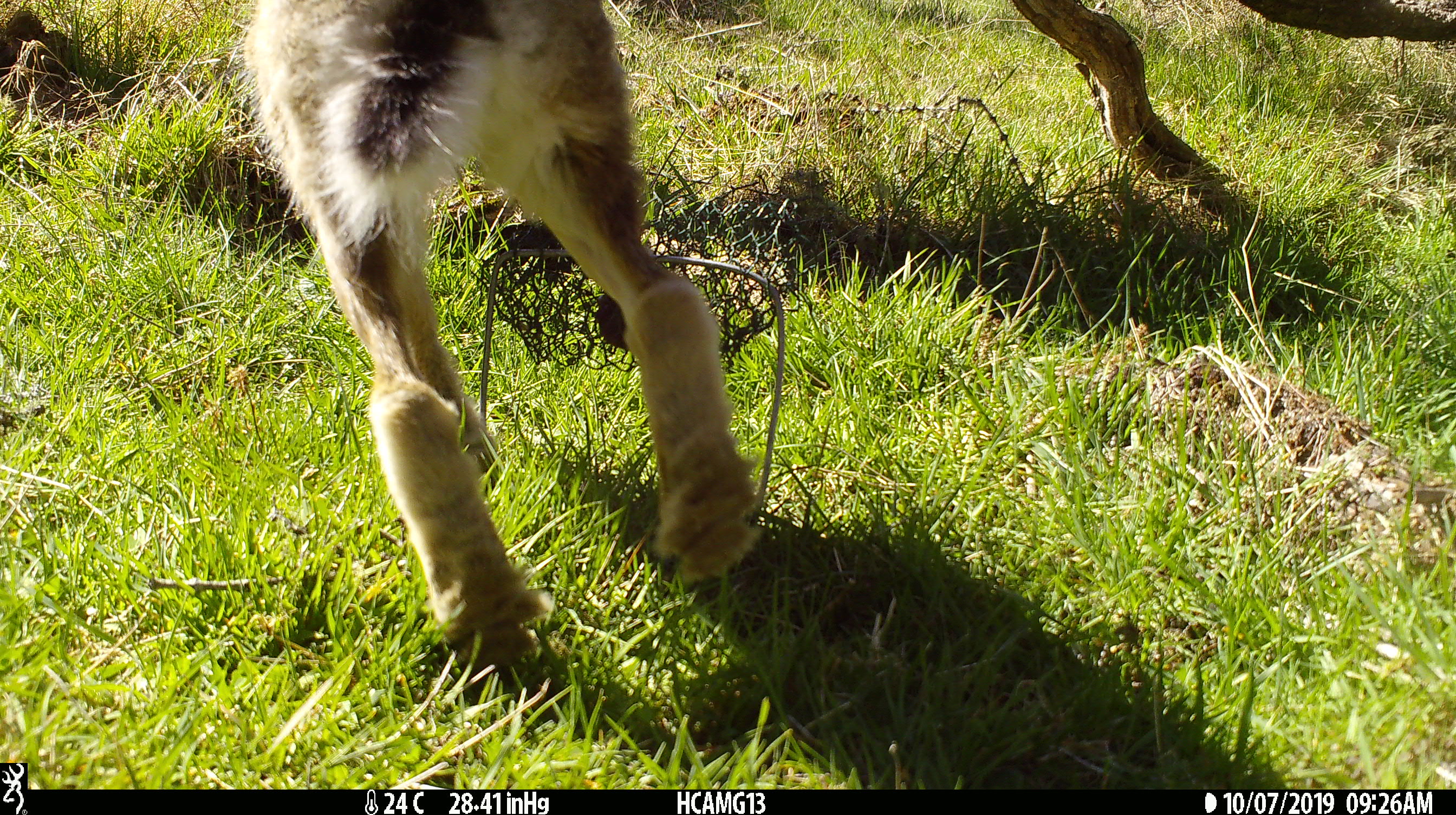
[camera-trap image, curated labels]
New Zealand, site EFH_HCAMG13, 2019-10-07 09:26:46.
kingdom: Animalia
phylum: Chordata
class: Mammalia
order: Lagomorpha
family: Leporidae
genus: Lepus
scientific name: Lepus europaeus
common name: brown hare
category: hare